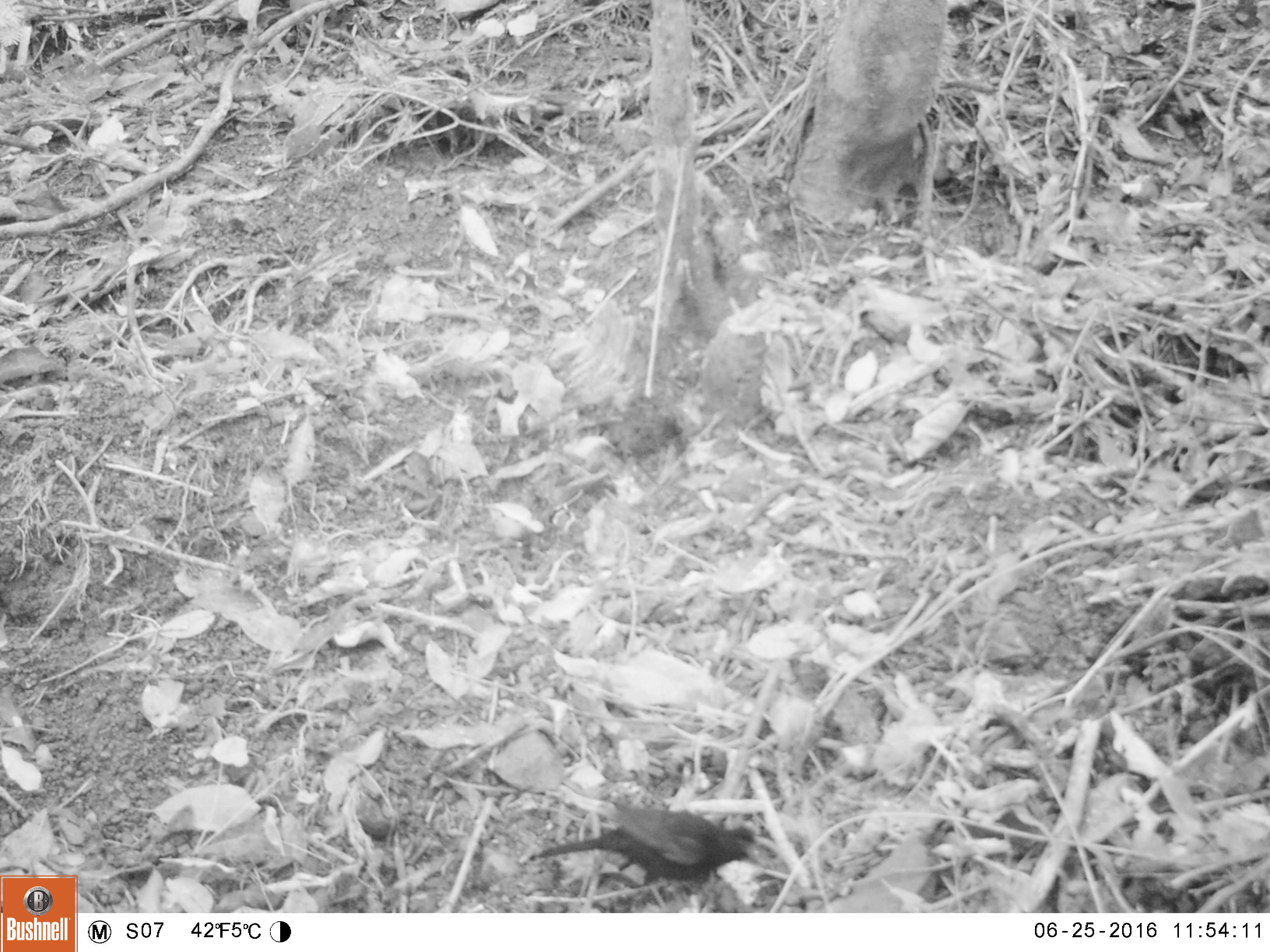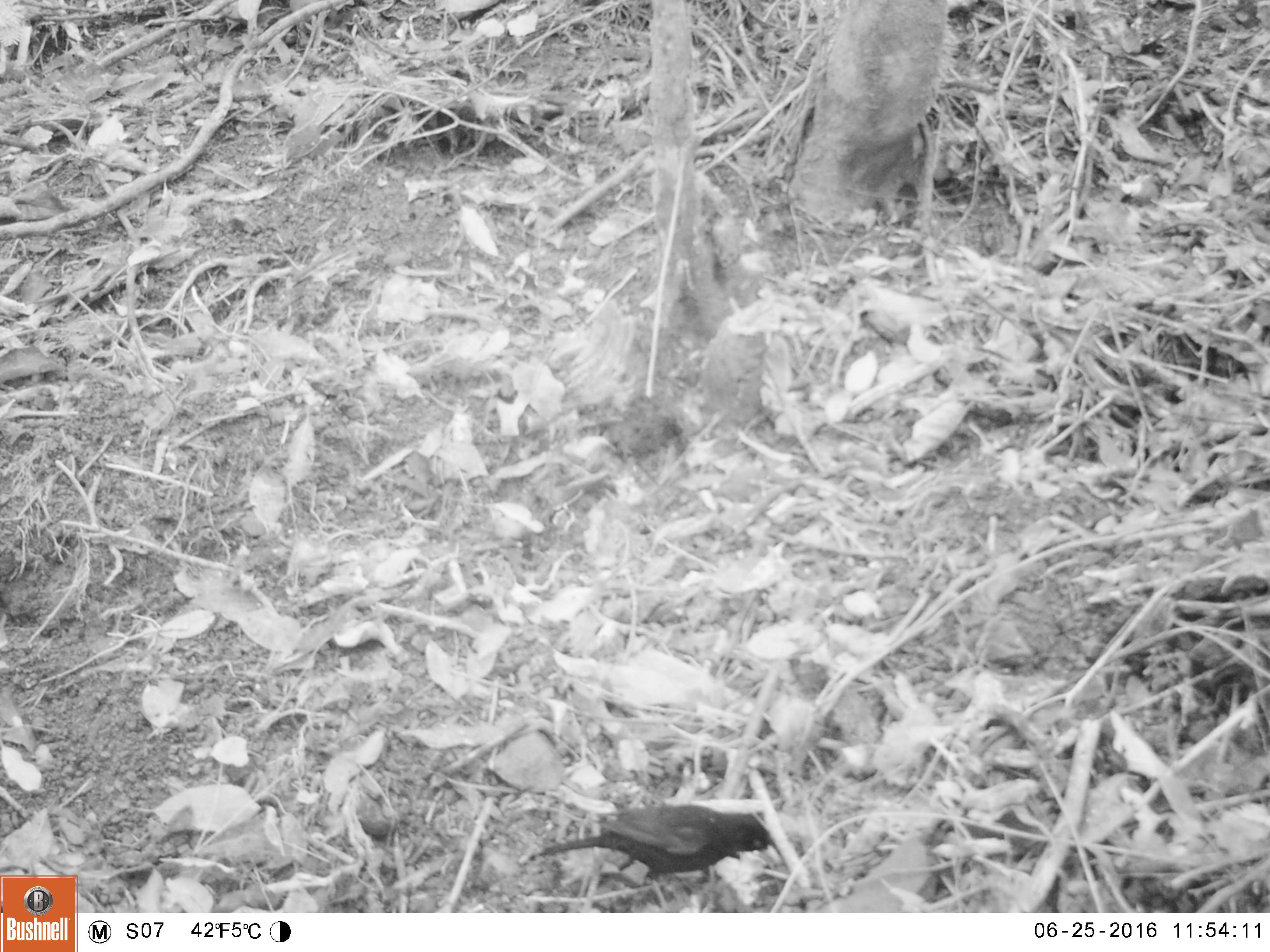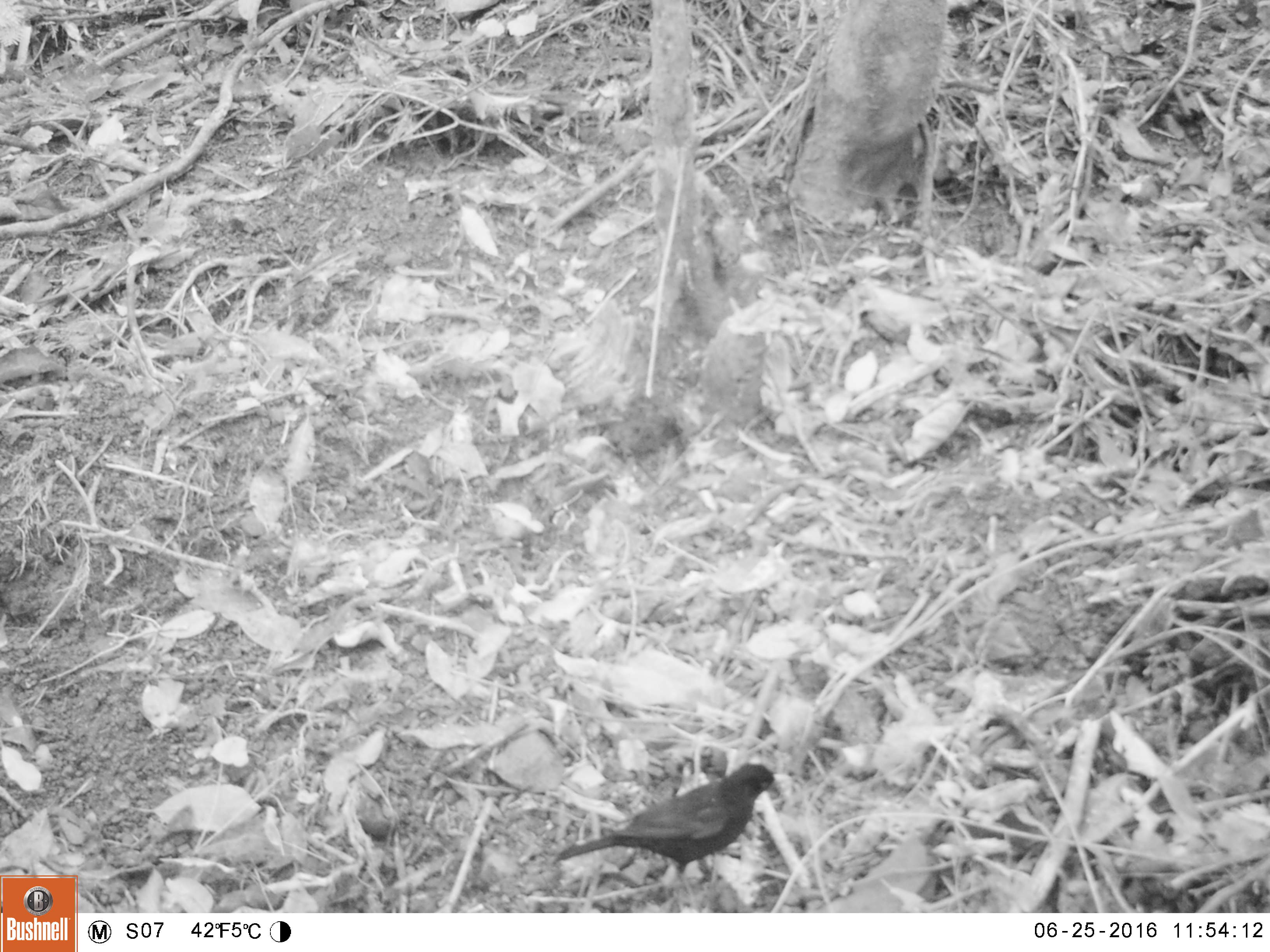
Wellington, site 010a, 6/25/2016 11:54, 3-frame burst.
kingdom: Animalia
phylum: Chordata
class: Aves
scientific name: Aves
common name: bird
Bird (Aves).